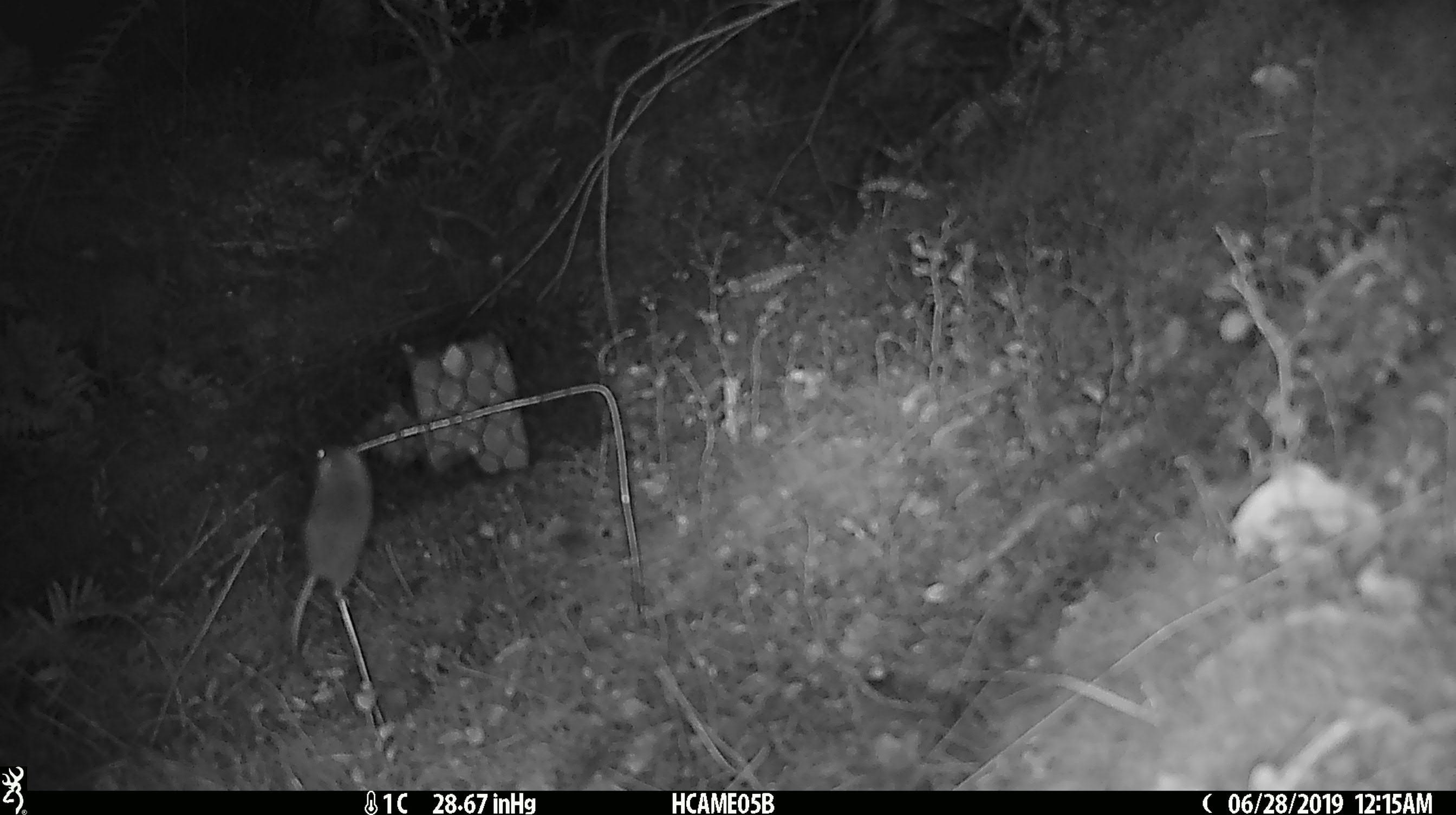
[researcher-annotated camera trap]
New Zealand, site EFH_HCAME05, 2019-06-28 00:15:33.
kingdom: Animalia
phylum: Chordata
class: Mammalia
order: Rodentia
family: Muridae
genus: Mus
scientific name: Mus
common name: mouse